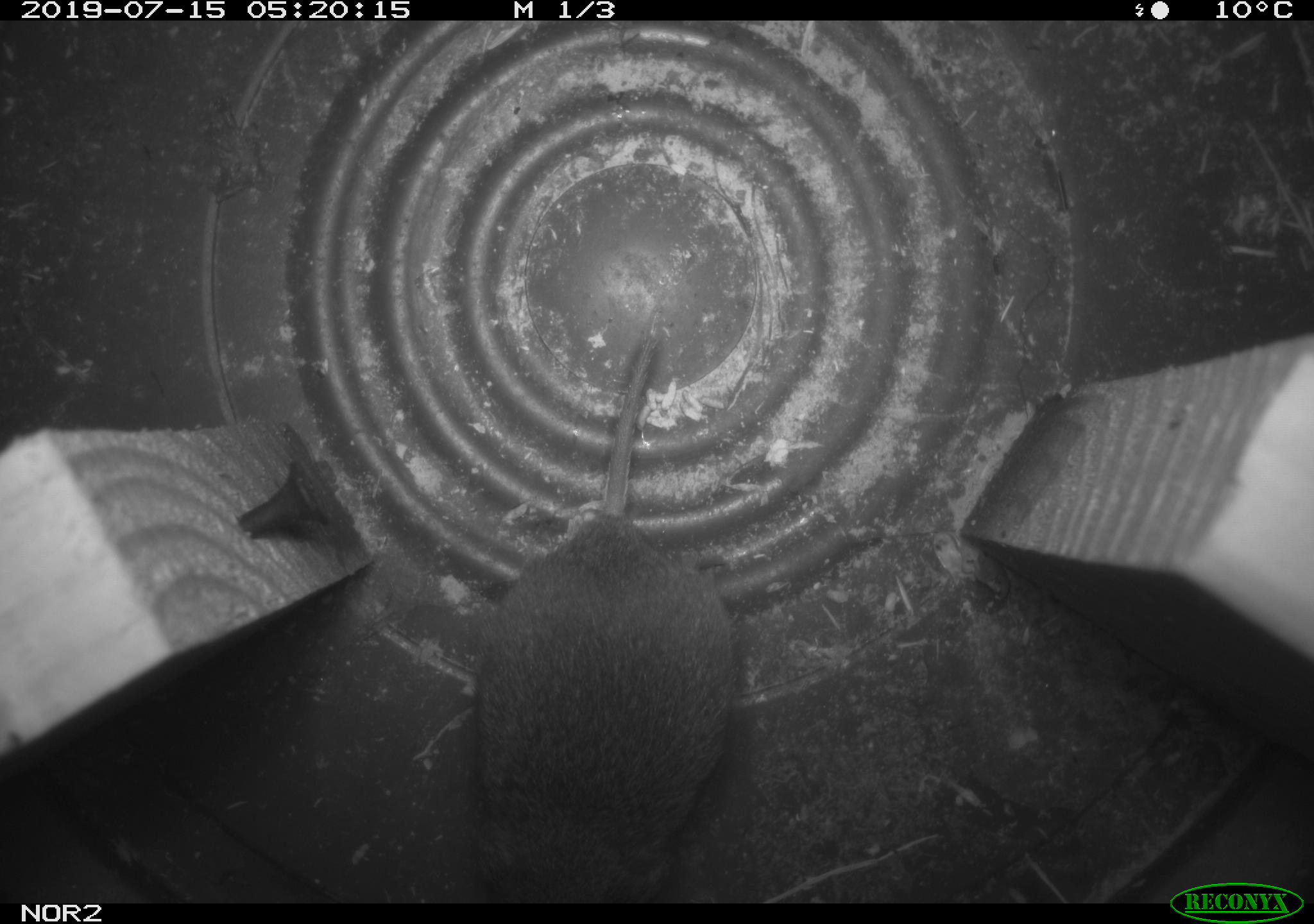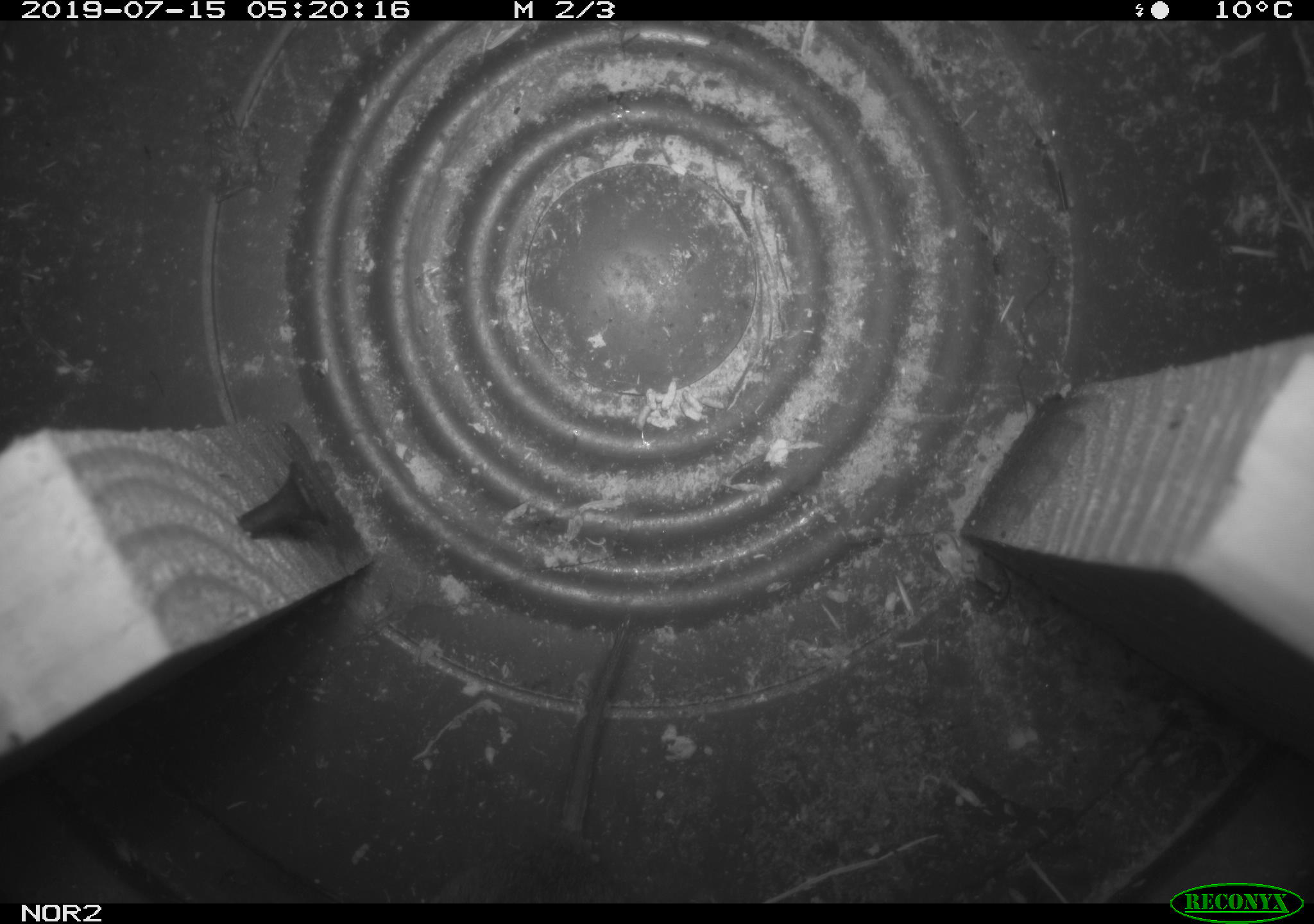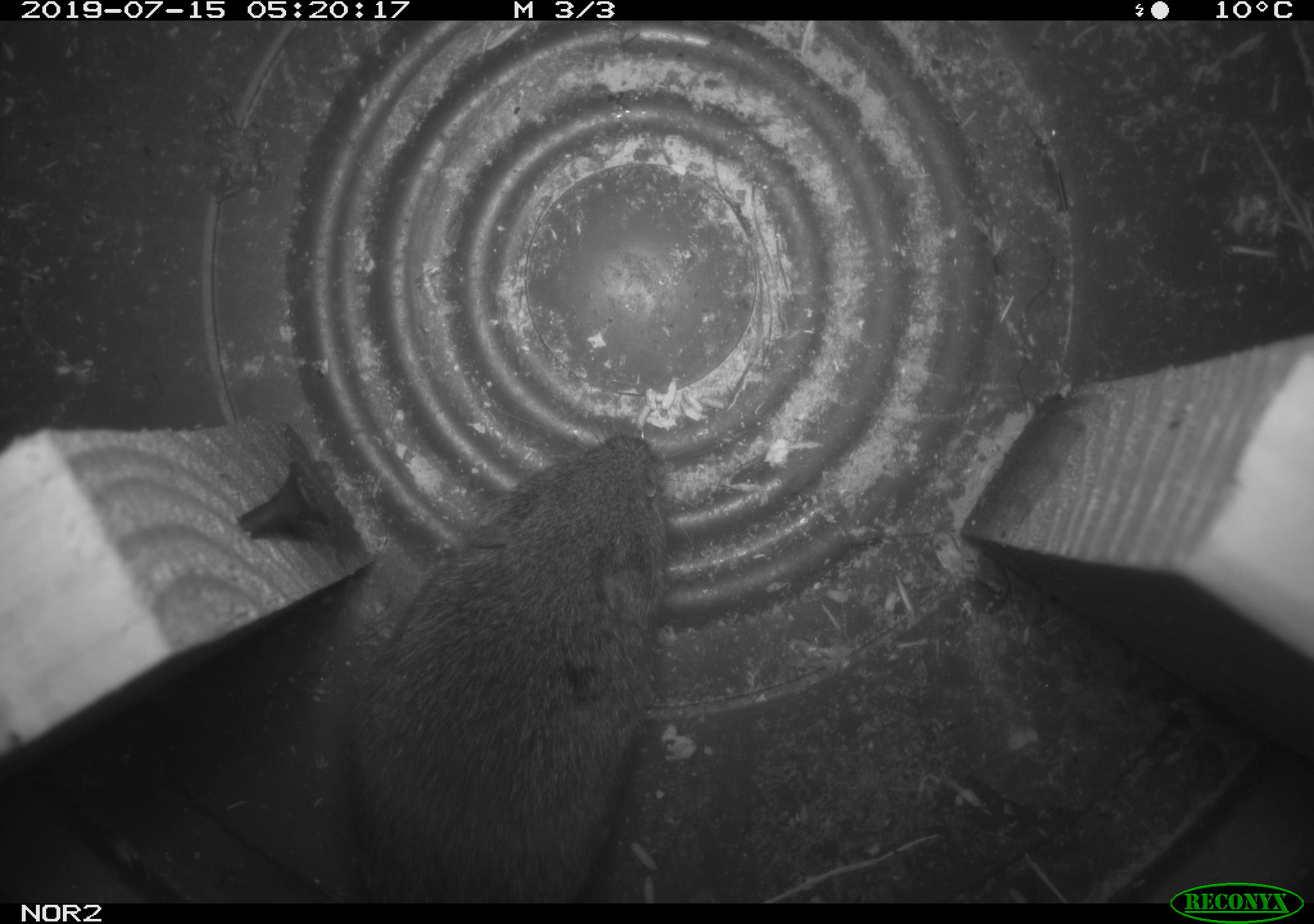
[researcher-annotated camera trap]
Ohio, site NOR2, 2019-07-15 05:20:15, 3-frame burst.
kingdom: Animalia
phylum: Chordata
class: Mammalia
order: Rodentia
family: Cricetidae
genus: Microtus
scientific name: Microtus pennsylvanicus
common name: meadow vole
Meadow vole (Microtus pennsylvanicus).